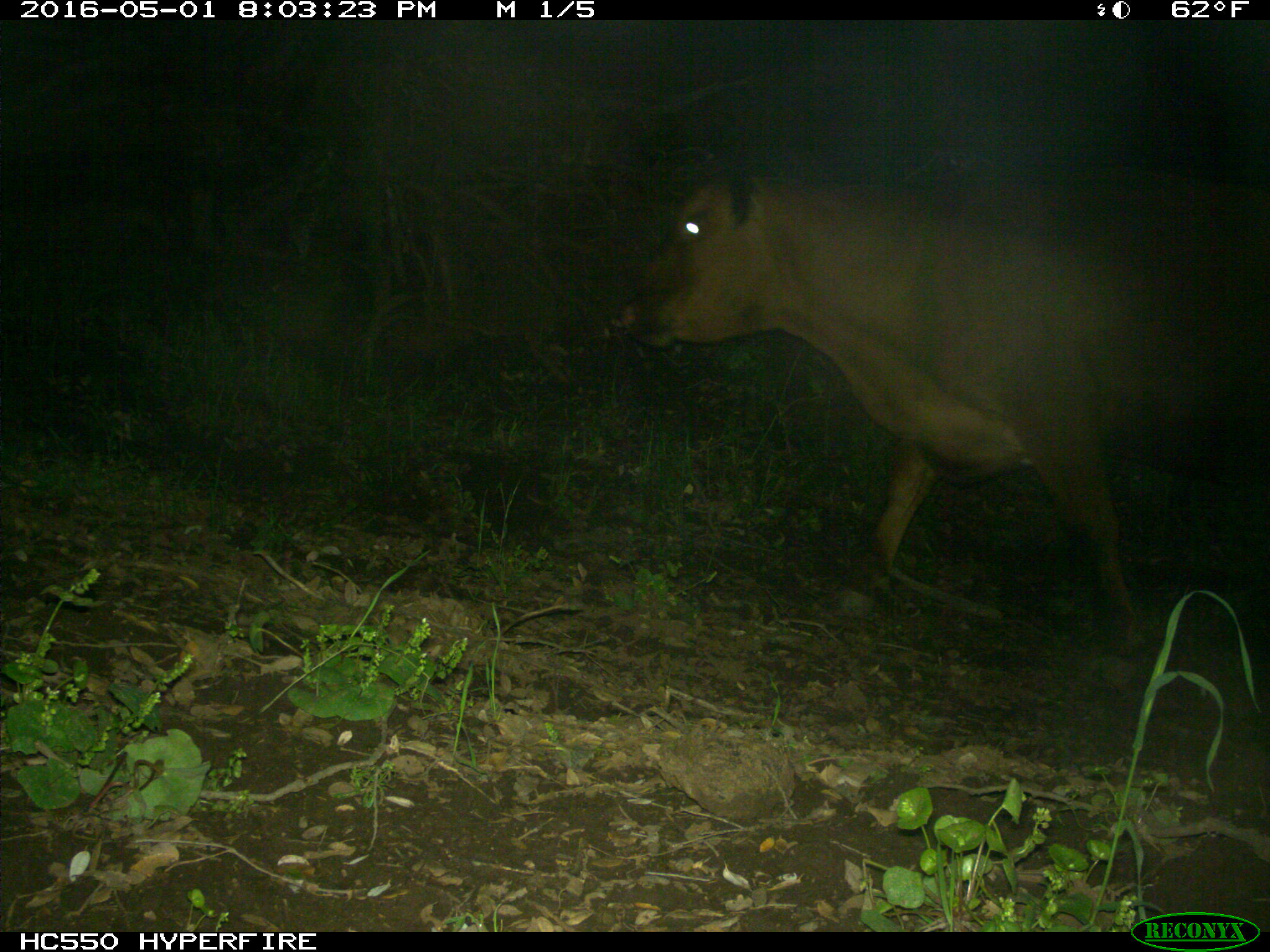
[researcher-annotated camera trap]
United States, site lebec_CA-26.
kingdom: Animalia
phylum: Chordata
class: Mammalia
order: Artiodactyla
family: Bovidae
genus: Bos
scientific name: Bos taurus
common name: domestic cow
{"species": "Bos taurus (domestic cow)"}